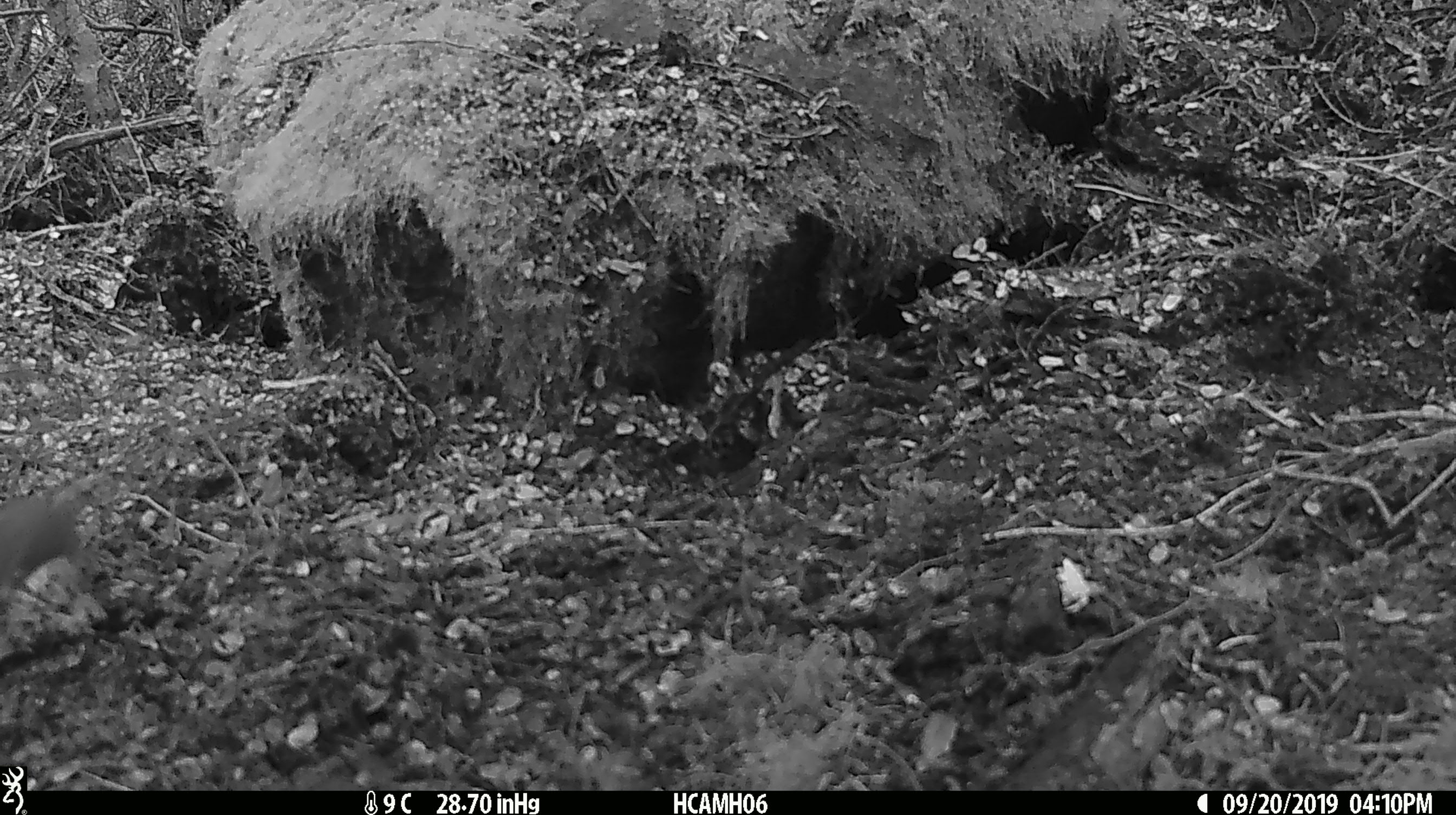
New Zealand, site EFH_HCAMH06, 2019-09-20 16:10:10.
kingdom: Animalia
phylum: Chordata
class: Mammalia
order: Rodentia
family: Muridae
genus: Mus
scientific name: Mus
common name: mouse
Mouse (Mus).